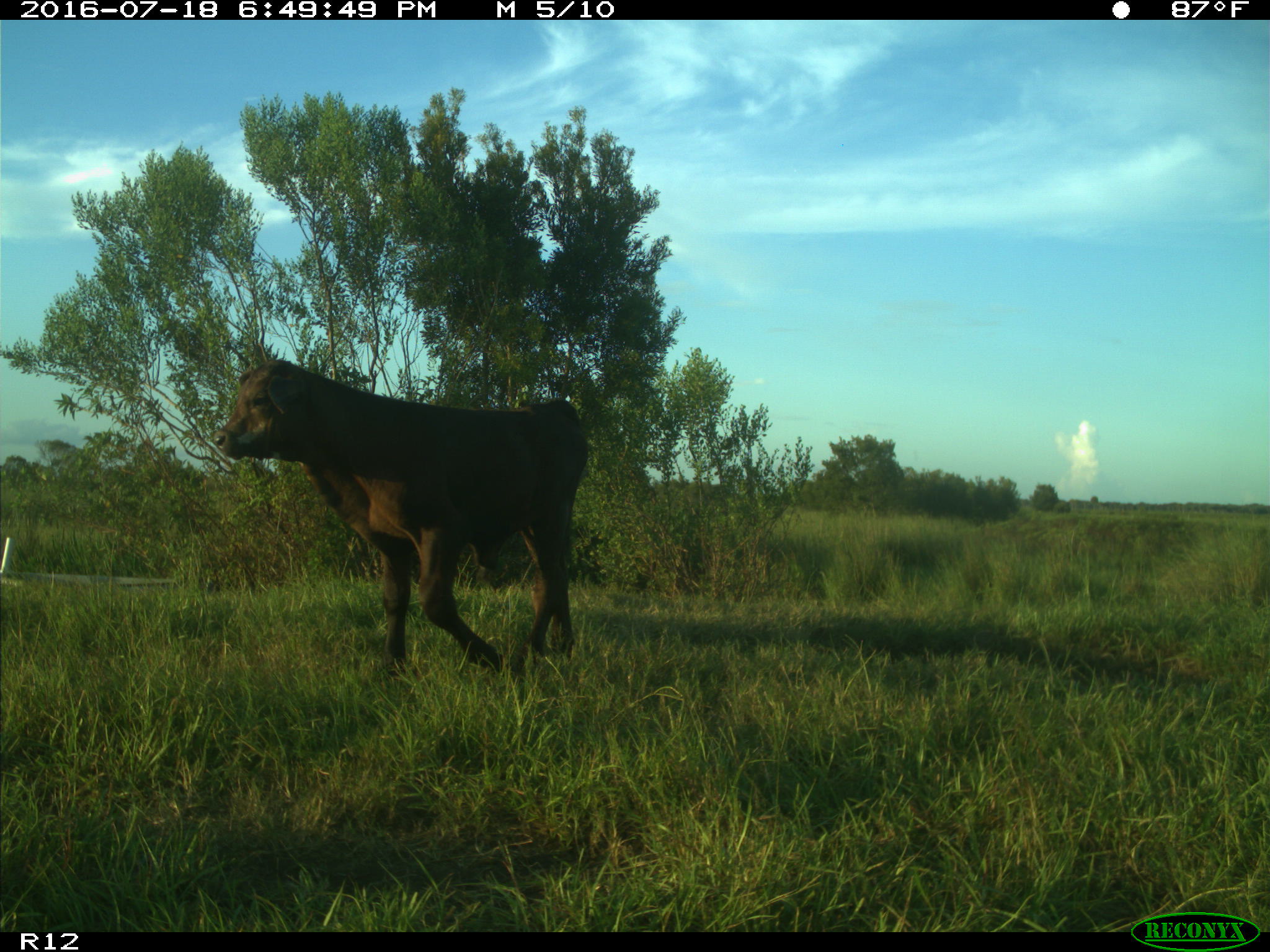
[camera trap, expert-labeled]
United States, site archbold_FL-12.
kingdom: Animalia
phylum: Chordata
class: Mammalia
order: Artiodactyla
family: Bovidae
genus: Bos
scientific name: Bos taurus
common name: domestic cow